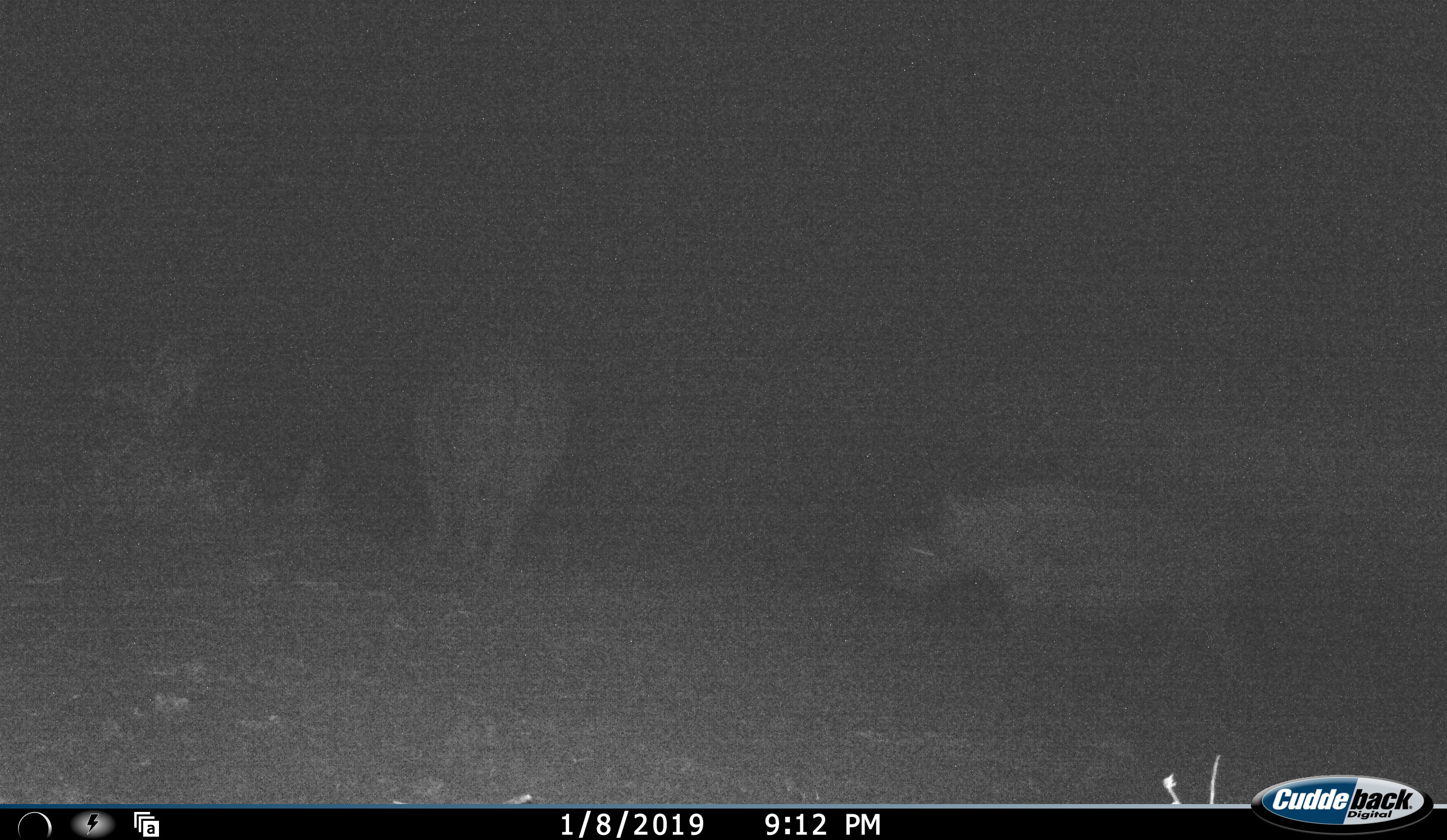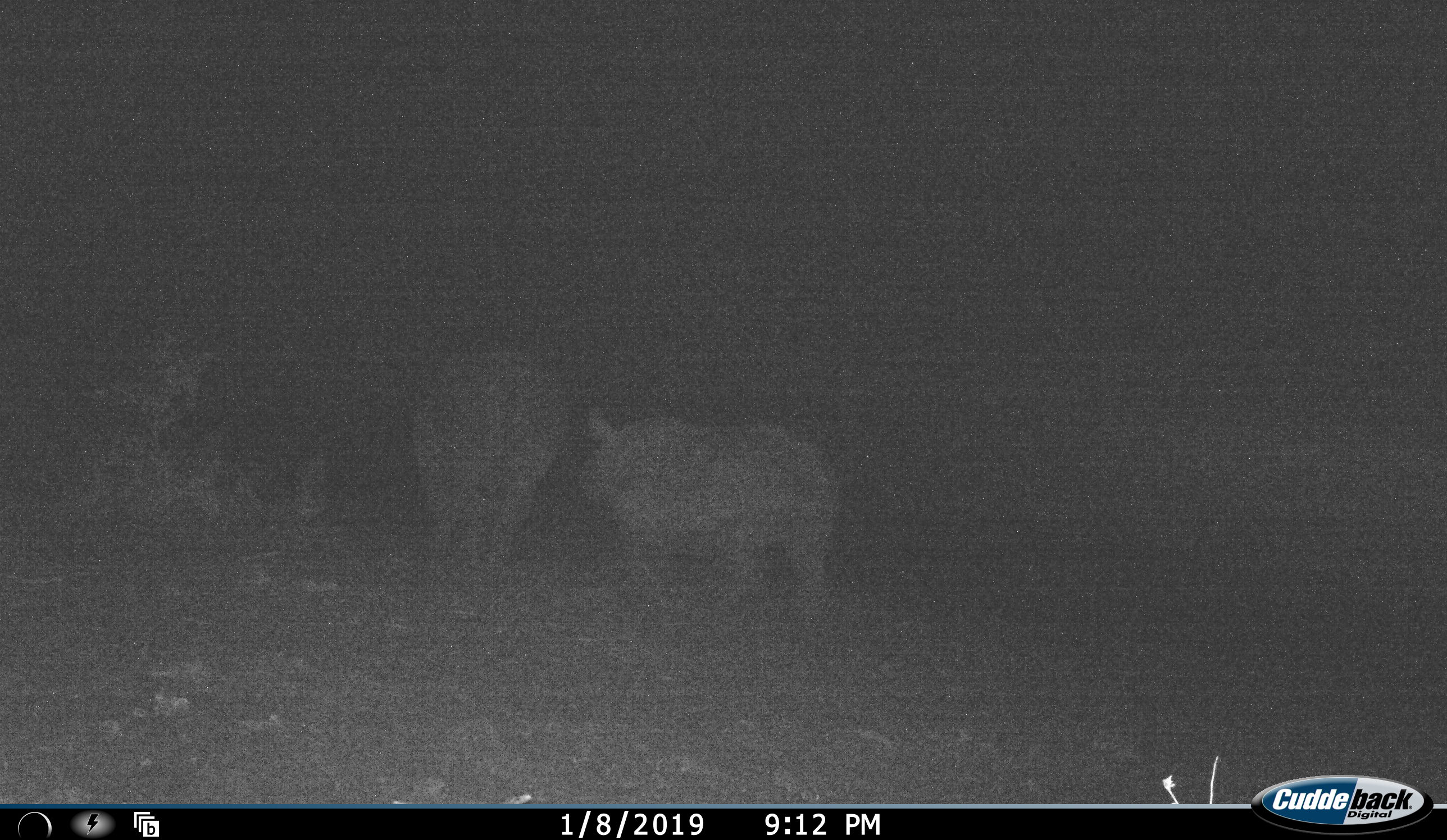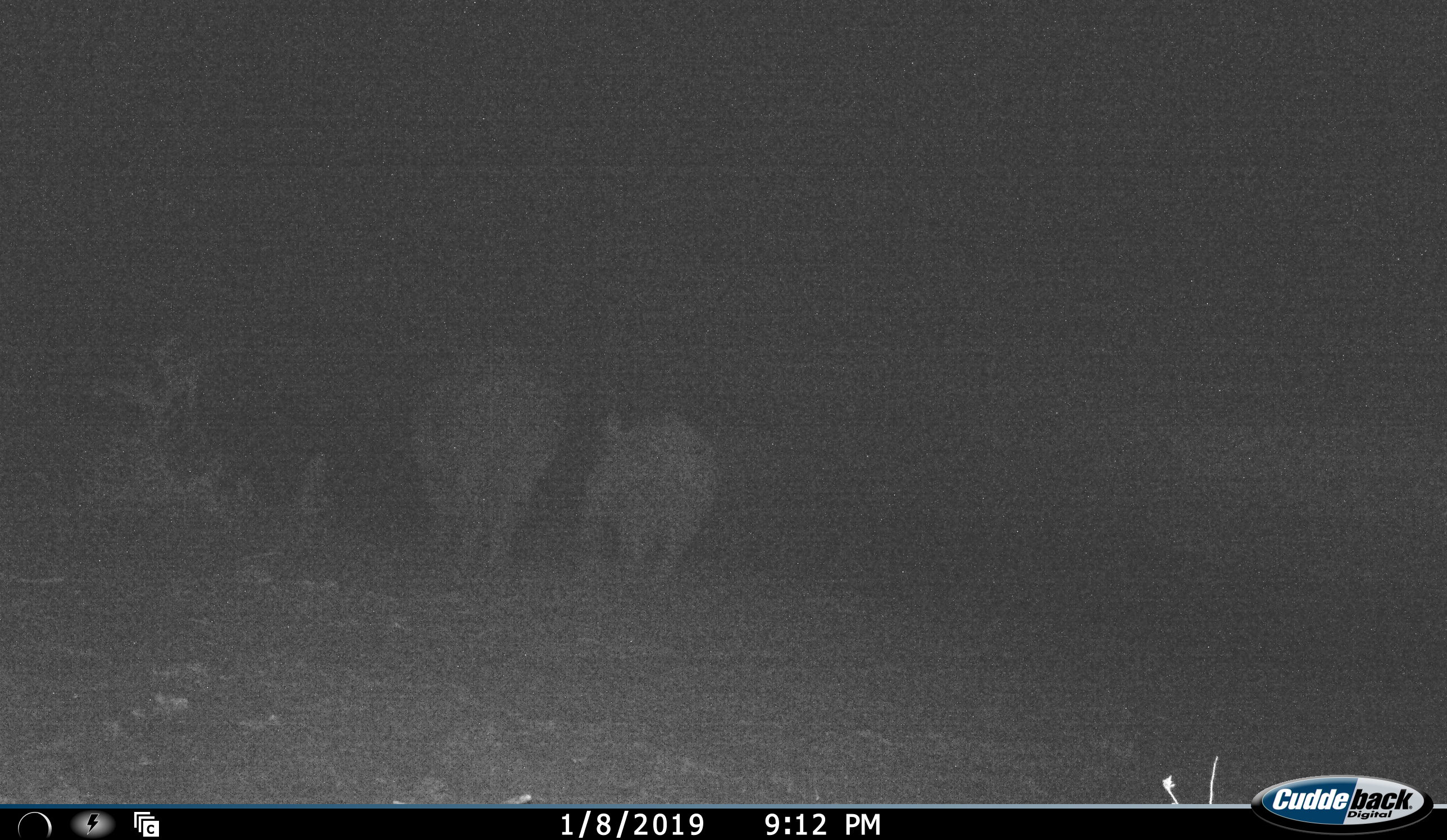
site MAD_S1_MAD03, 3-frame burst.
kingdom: Animalia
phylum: Chordata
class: Mammalia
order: Perissodactyla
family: Rhinocerotidae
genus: Ceratotherium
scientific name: Ceratotherium simum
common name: white rhinoceros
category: rhinoceroswhite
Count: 2.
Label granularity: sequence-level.